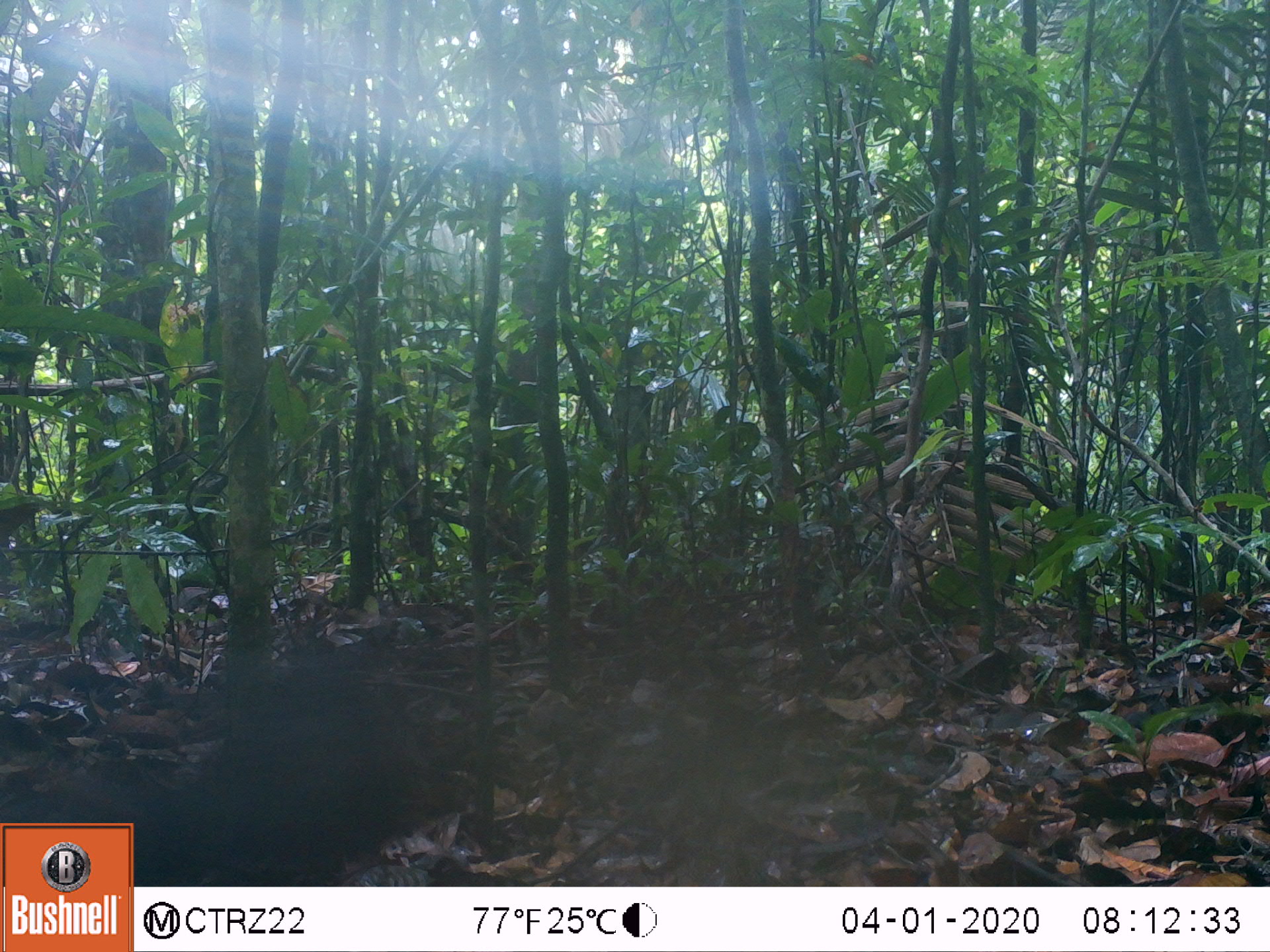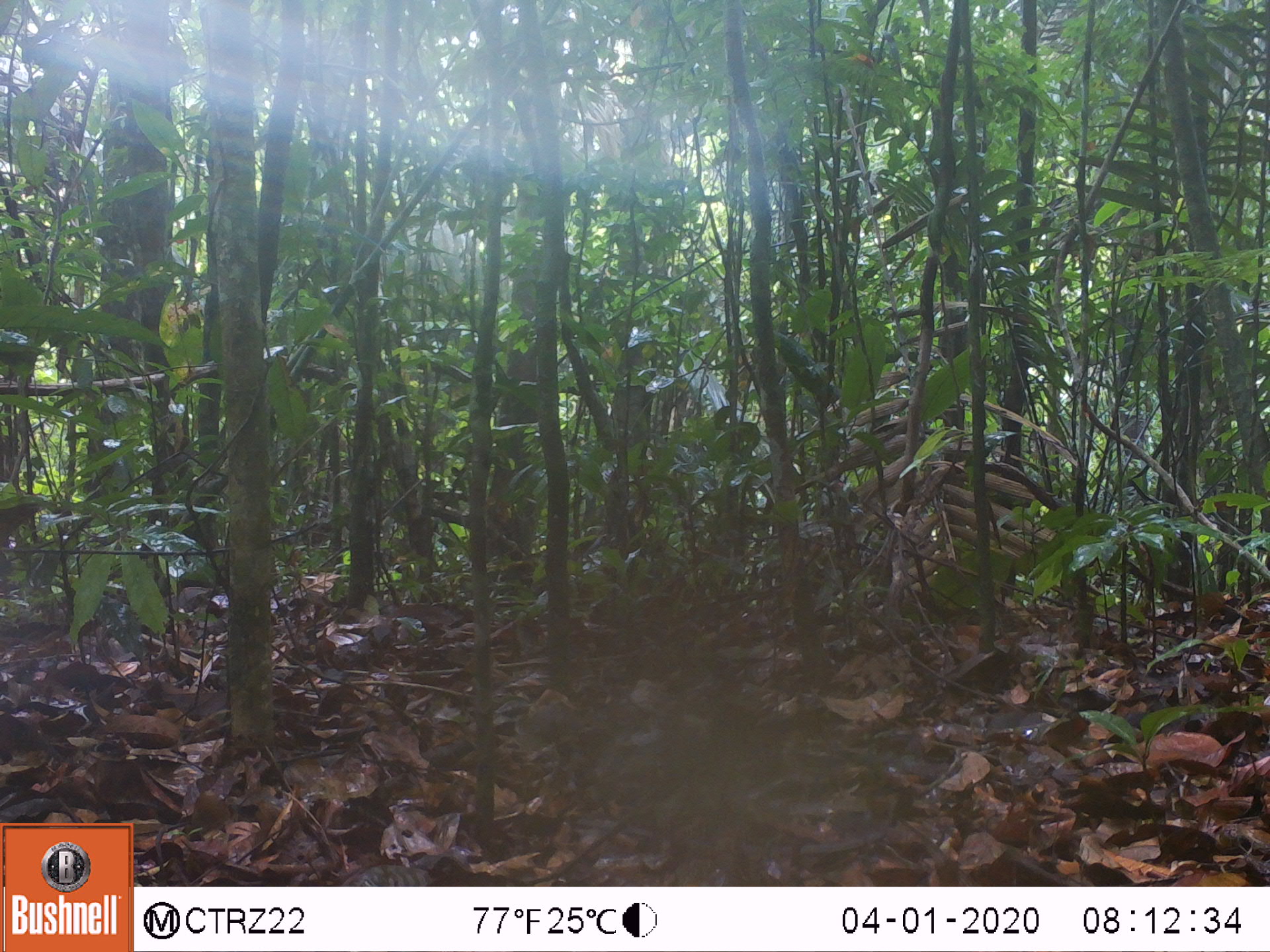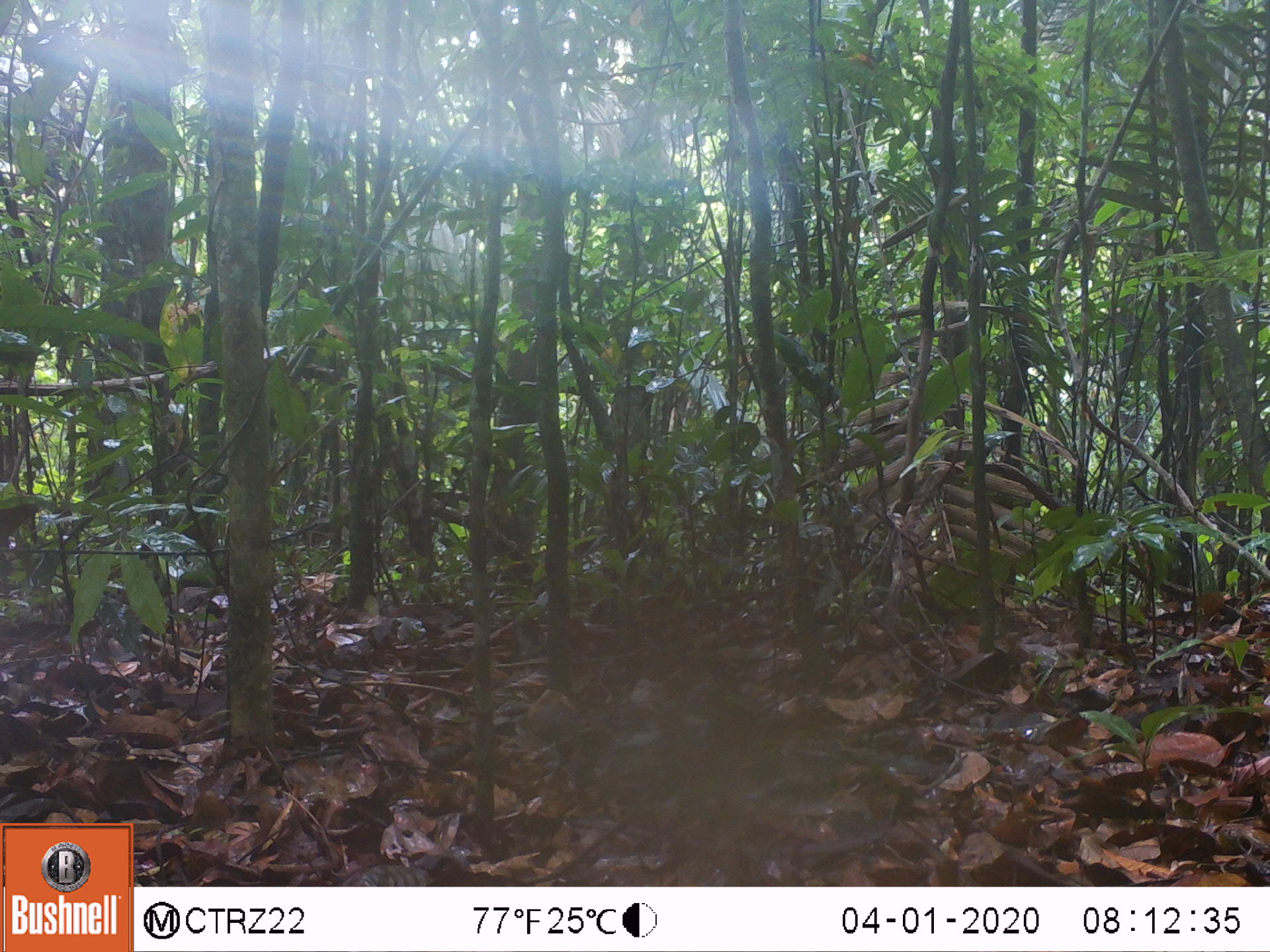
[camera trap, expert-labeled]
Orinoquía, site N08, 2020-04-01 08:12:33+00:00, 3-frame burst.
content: unidentified animal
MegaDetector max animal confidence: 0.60